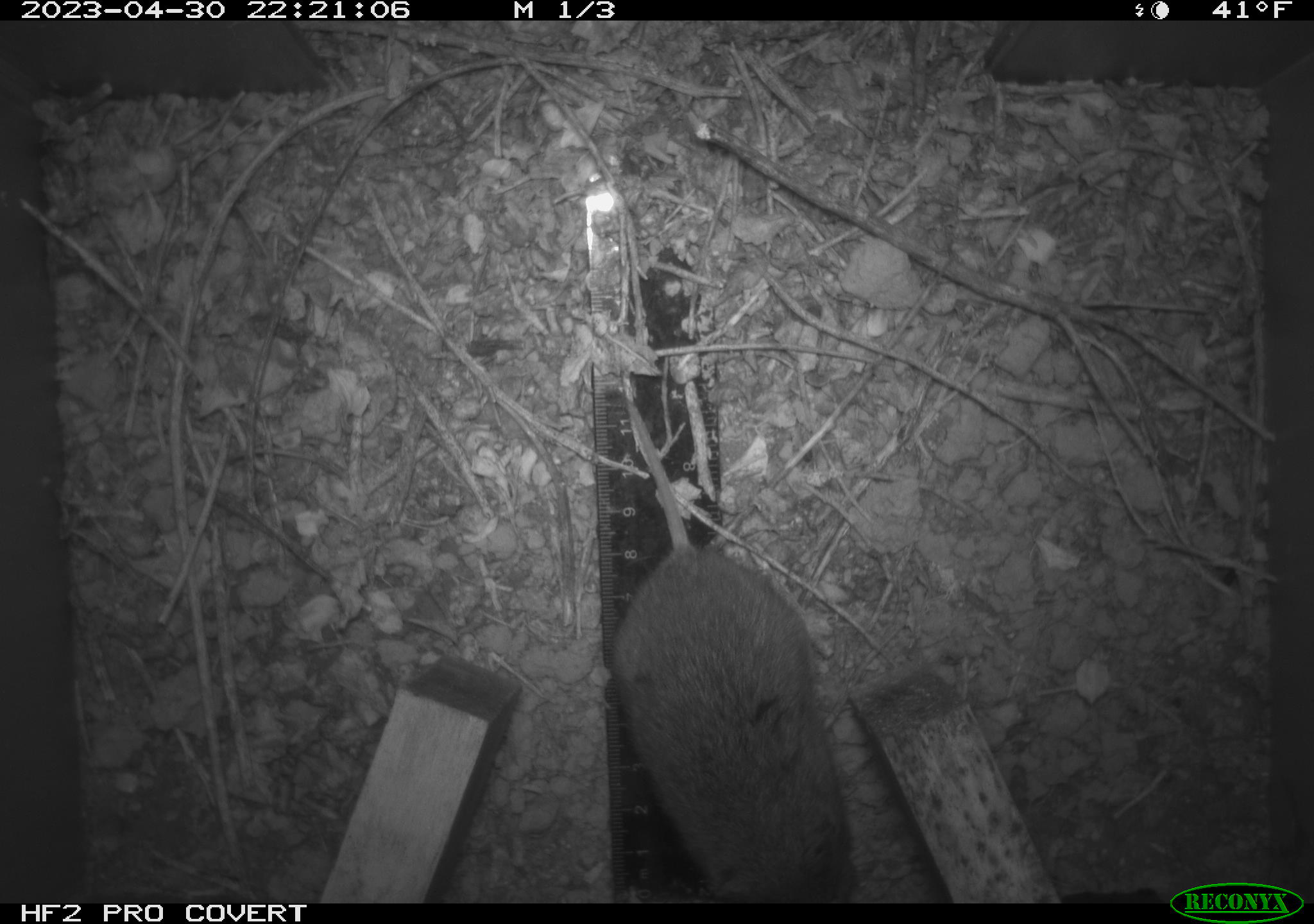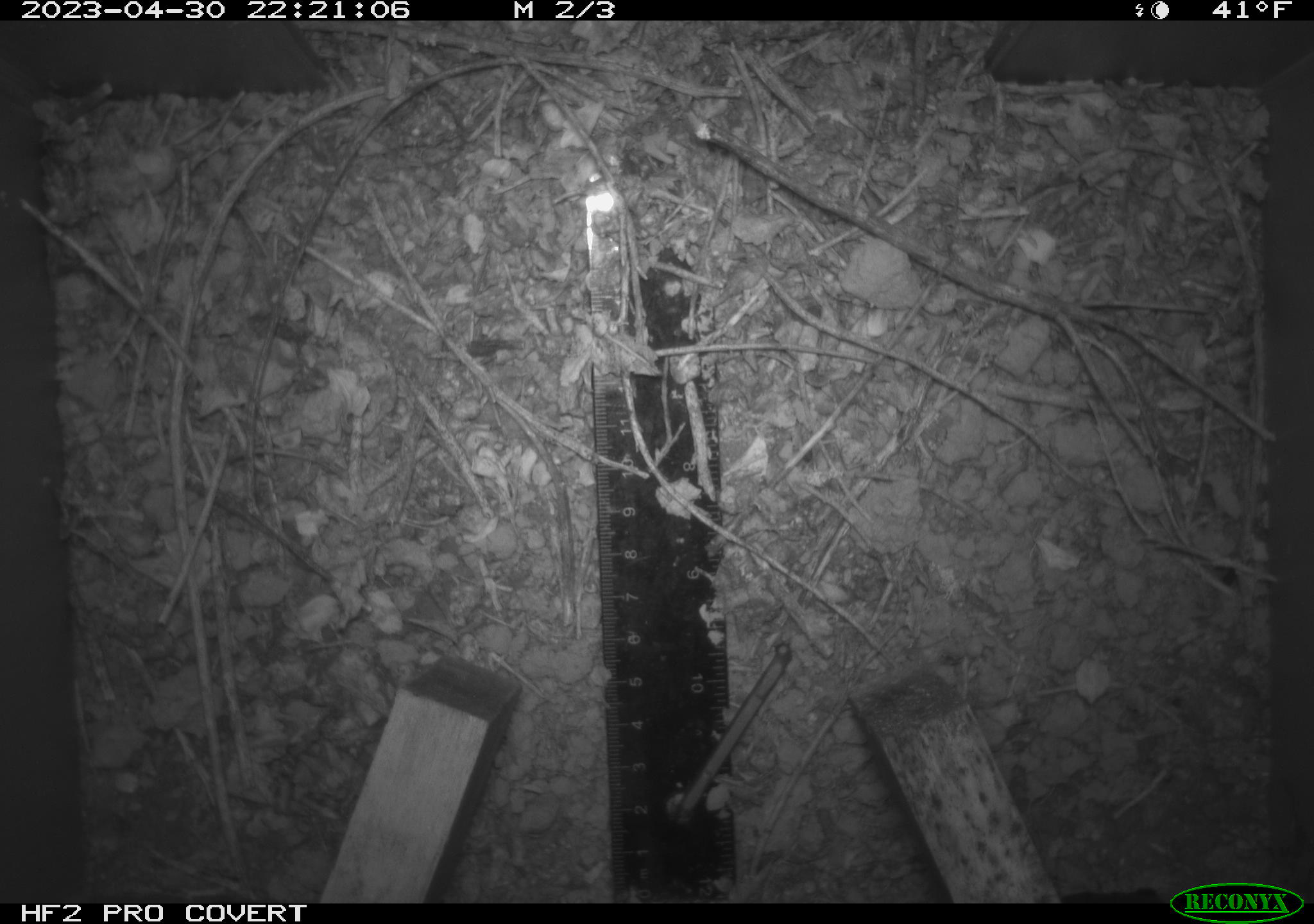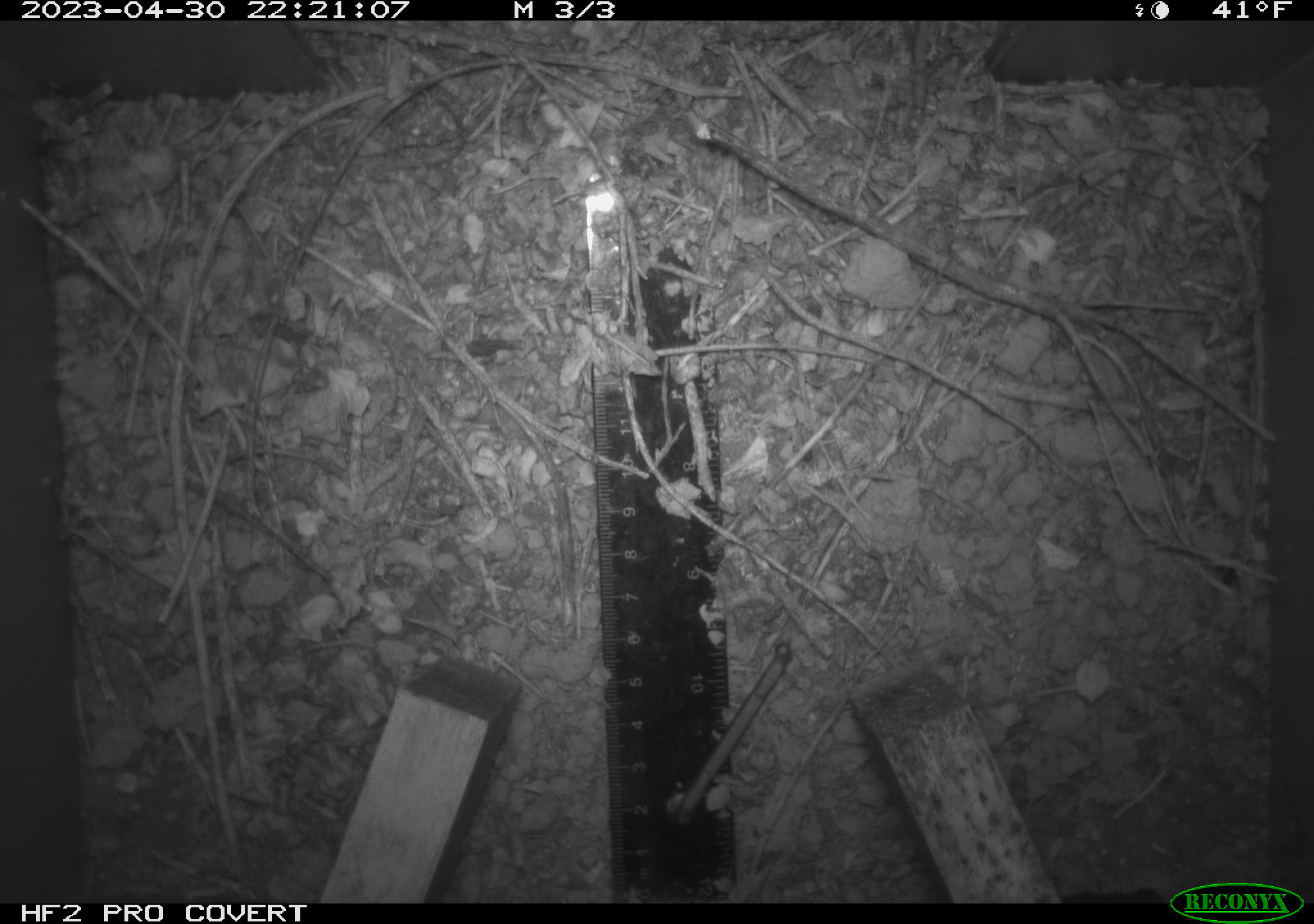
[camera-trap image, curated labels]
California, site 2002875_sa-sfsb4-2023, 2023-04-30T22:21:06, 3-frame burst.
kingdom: Animalia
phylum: Chordata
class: Mammalia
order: Rodentia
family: Cricetidae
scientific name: Arvicolinae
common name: voles, lemmings, and muskrats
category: arvicolinae subfamily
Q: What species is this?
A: Arvicolinae subfamily (voles, lemmings, and muskrats) (Arvicolinae).